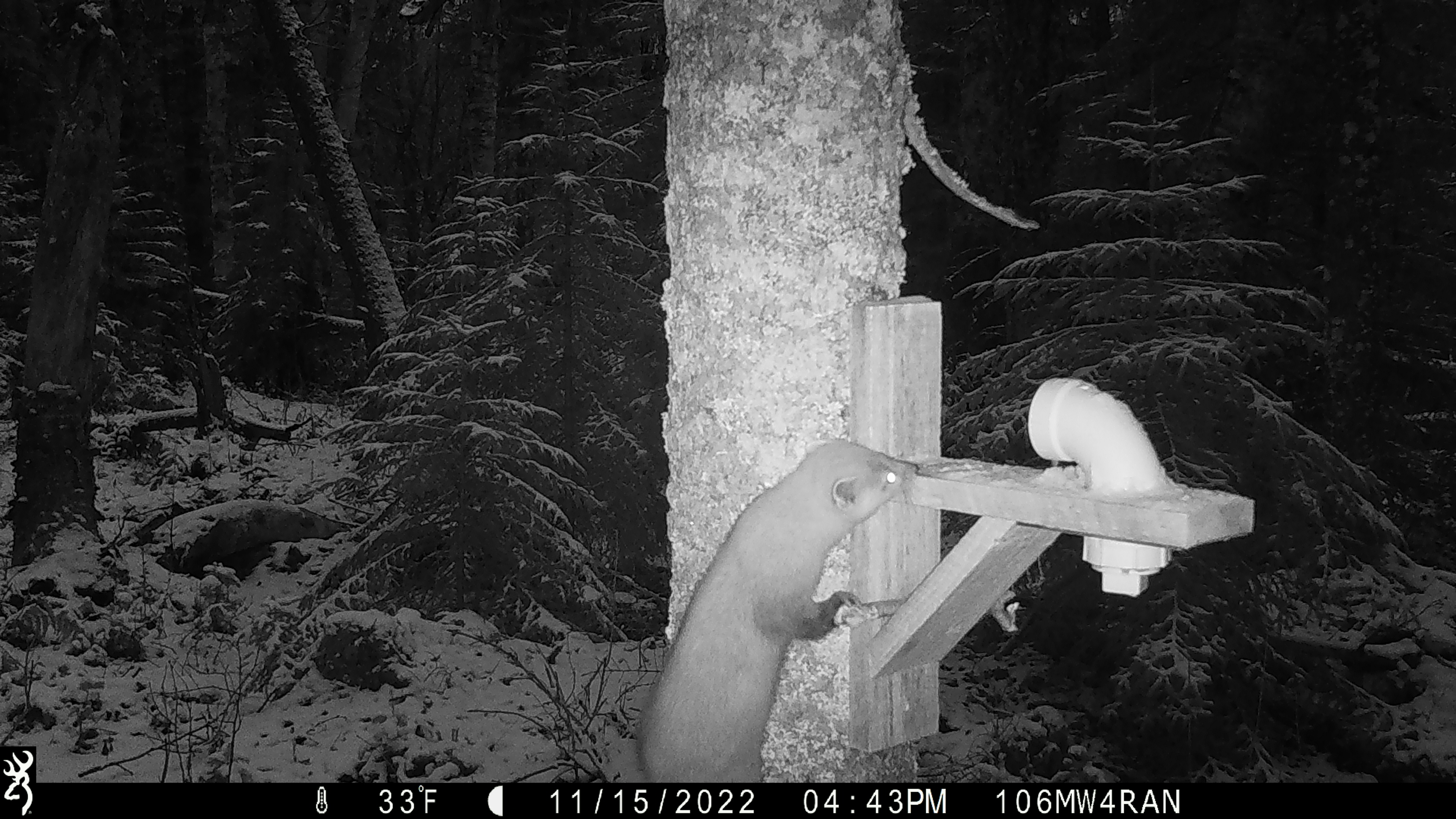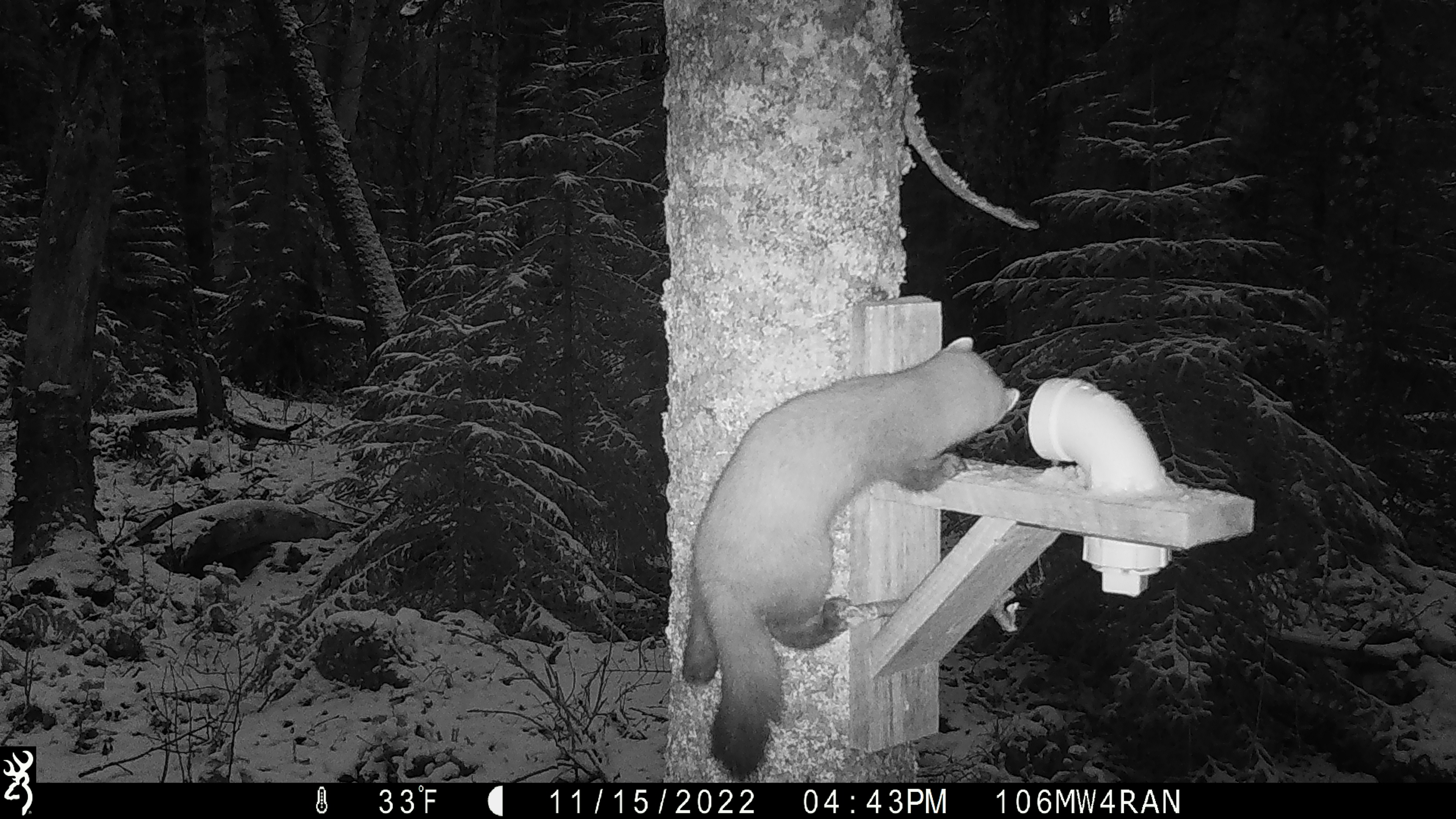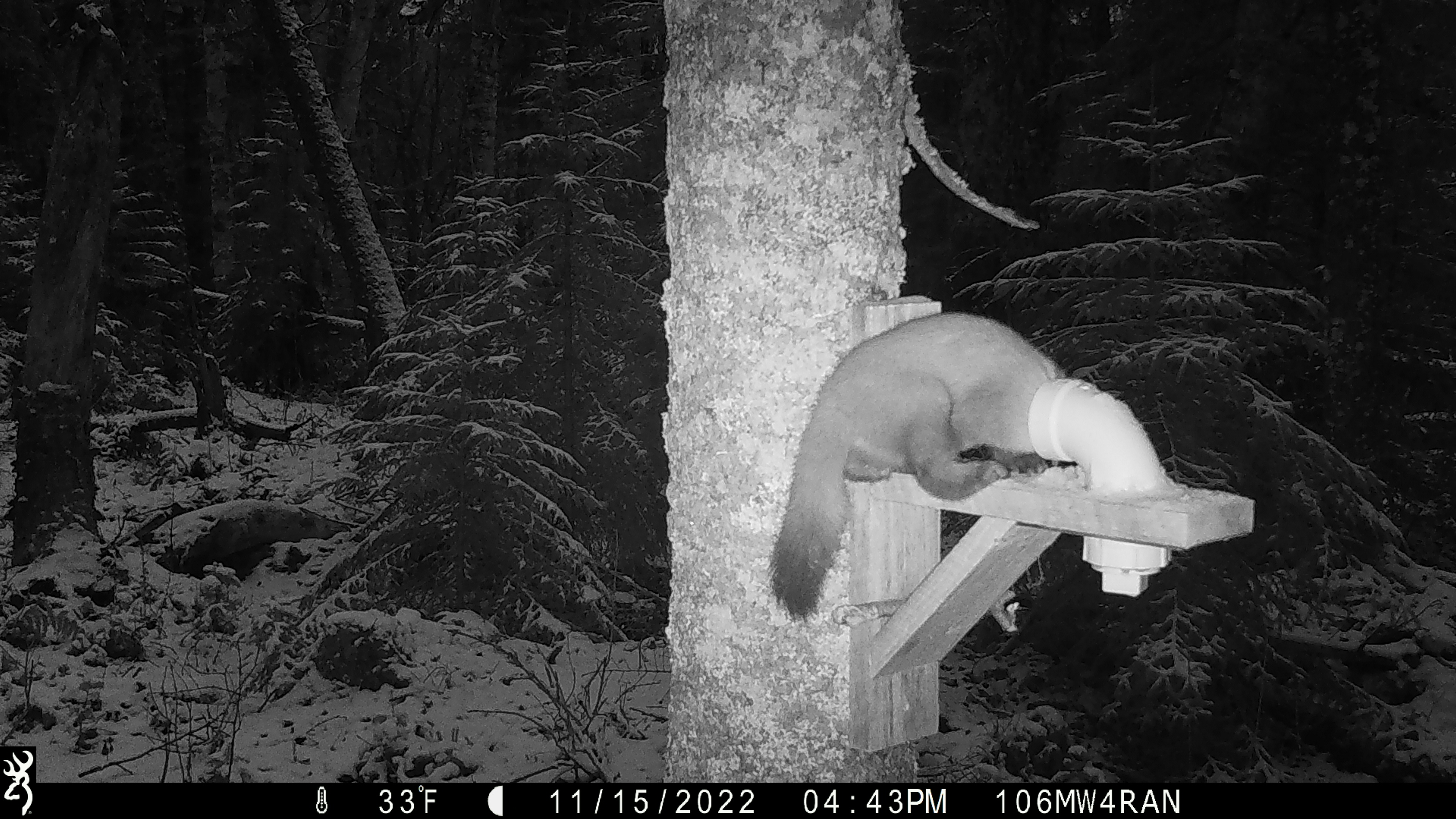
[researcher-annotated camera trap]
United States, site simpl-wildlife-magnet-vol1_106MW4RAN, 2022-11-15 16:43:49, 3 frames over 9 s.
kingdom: Animalia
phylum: Chordata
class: Mammalia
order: Carnivora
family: Mustelidae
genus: Martes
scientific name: Martes americana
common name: american marten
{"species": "american marten (Martes americana)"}